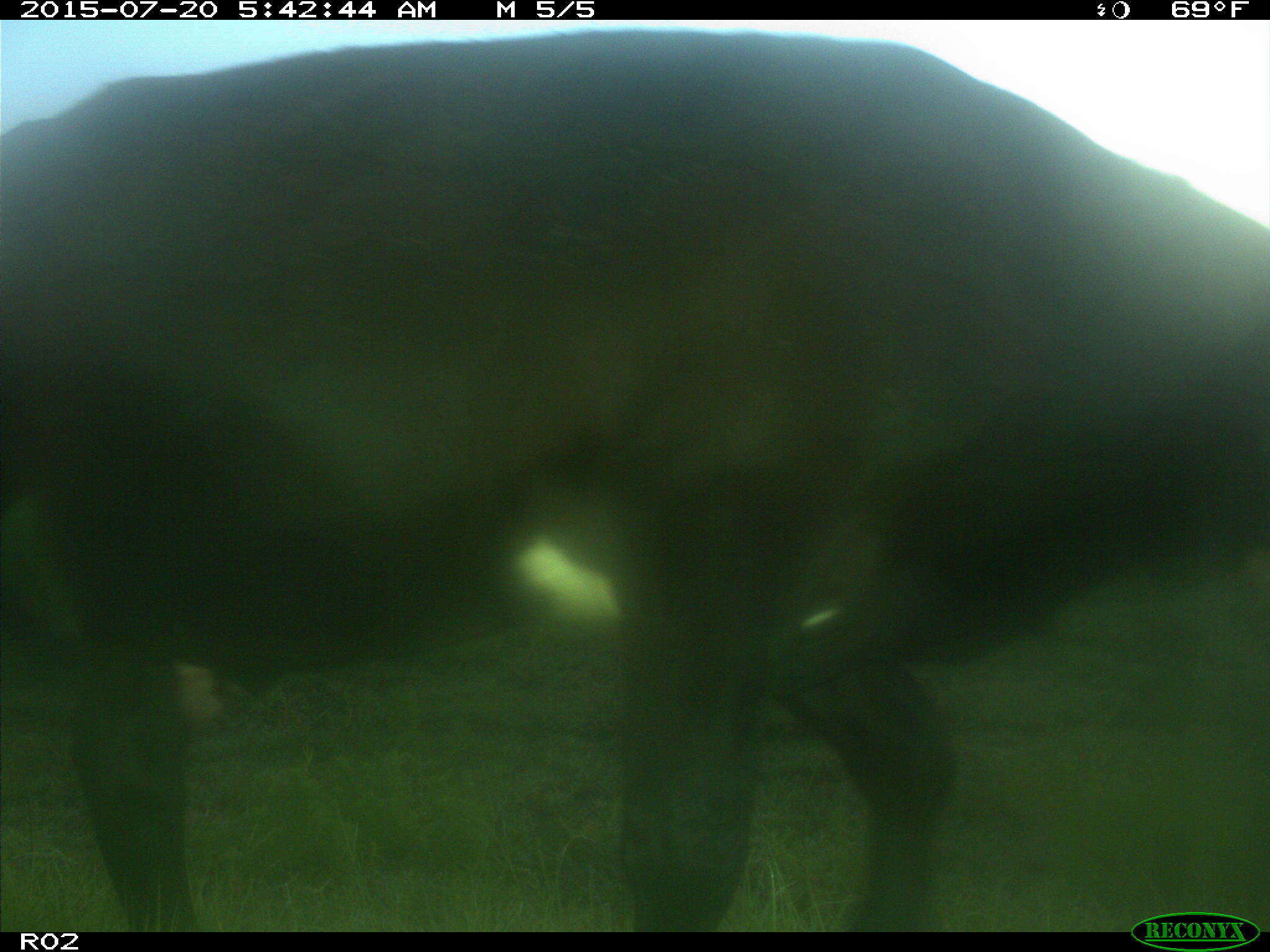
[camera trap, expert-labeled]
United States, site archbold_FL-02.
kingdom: Animalia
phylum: Chordata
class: Mammalia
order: Artiodactyla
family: Bovidae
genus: Bos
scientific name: Bos taurus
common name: domestic cow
Bos taurus (domestic cow).